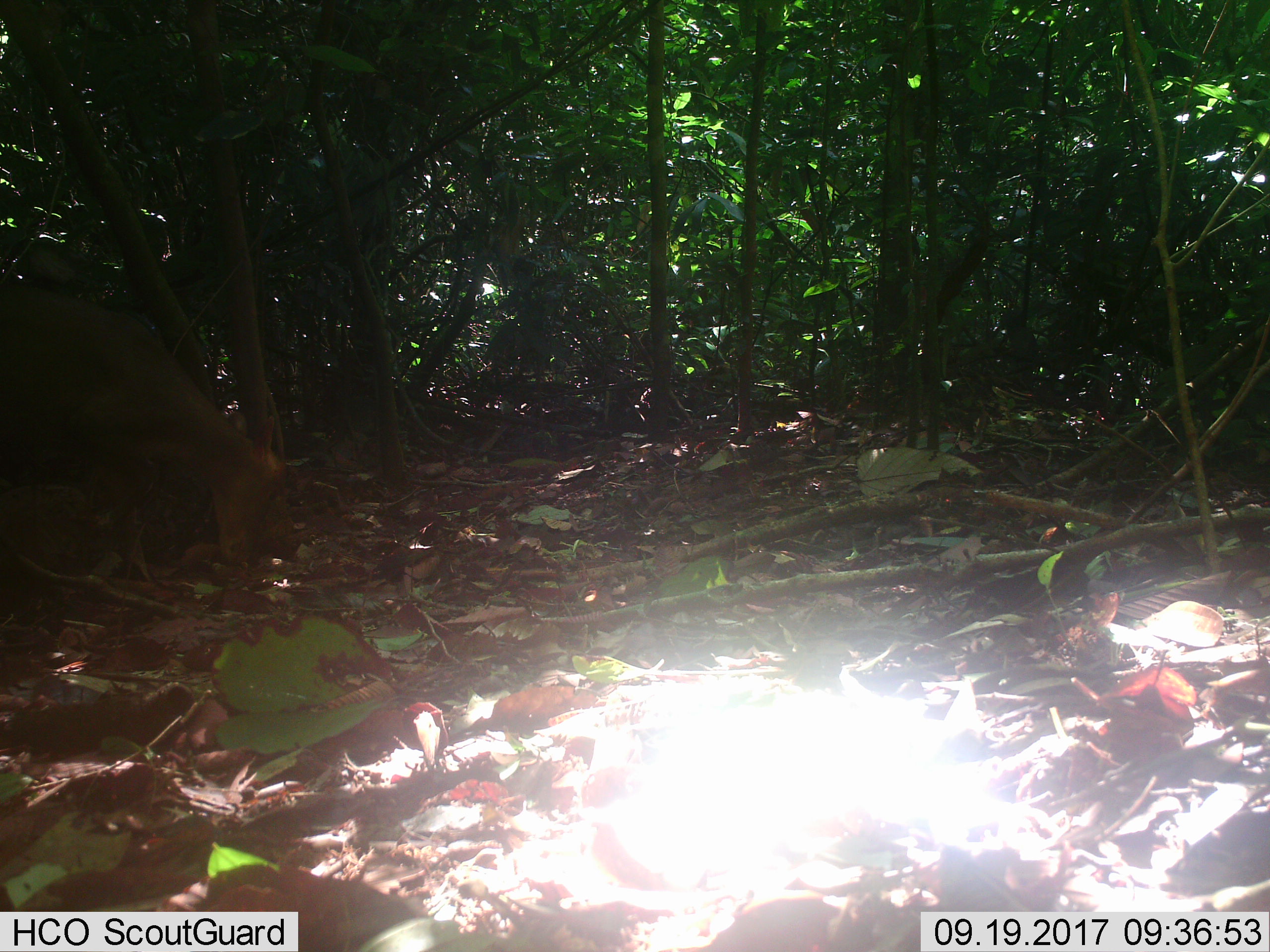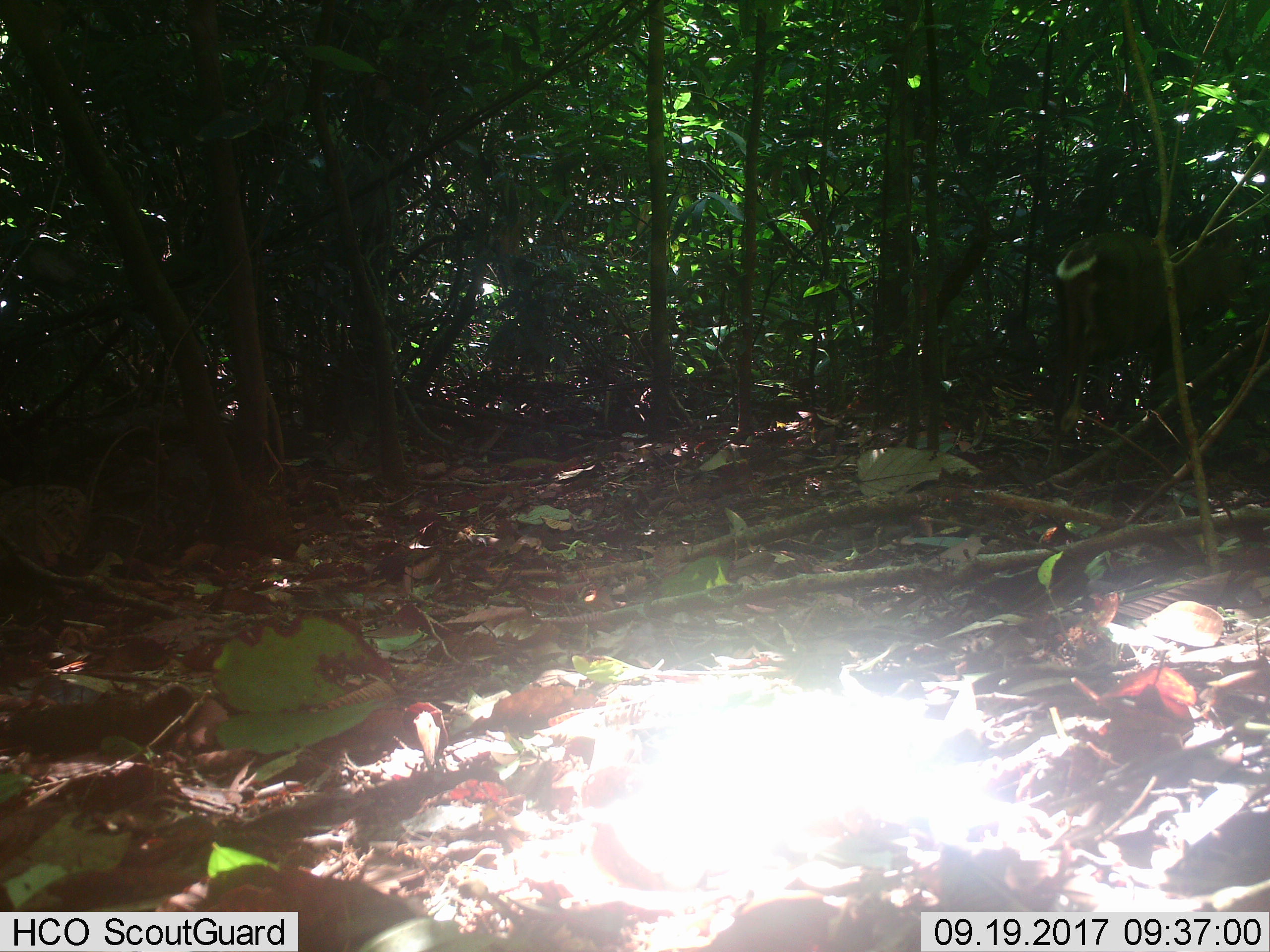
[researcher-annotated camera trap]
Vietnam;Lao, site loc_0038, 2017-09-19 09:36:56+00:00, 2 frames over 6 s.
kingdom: Animalia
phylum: Chordata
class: Mammalia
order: Artiodactyla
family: Cervidae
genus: Muntiacus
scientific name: Muntiacus vuquangensis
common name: large-antlered muntjac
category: large antlered muntjac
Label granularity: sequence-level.